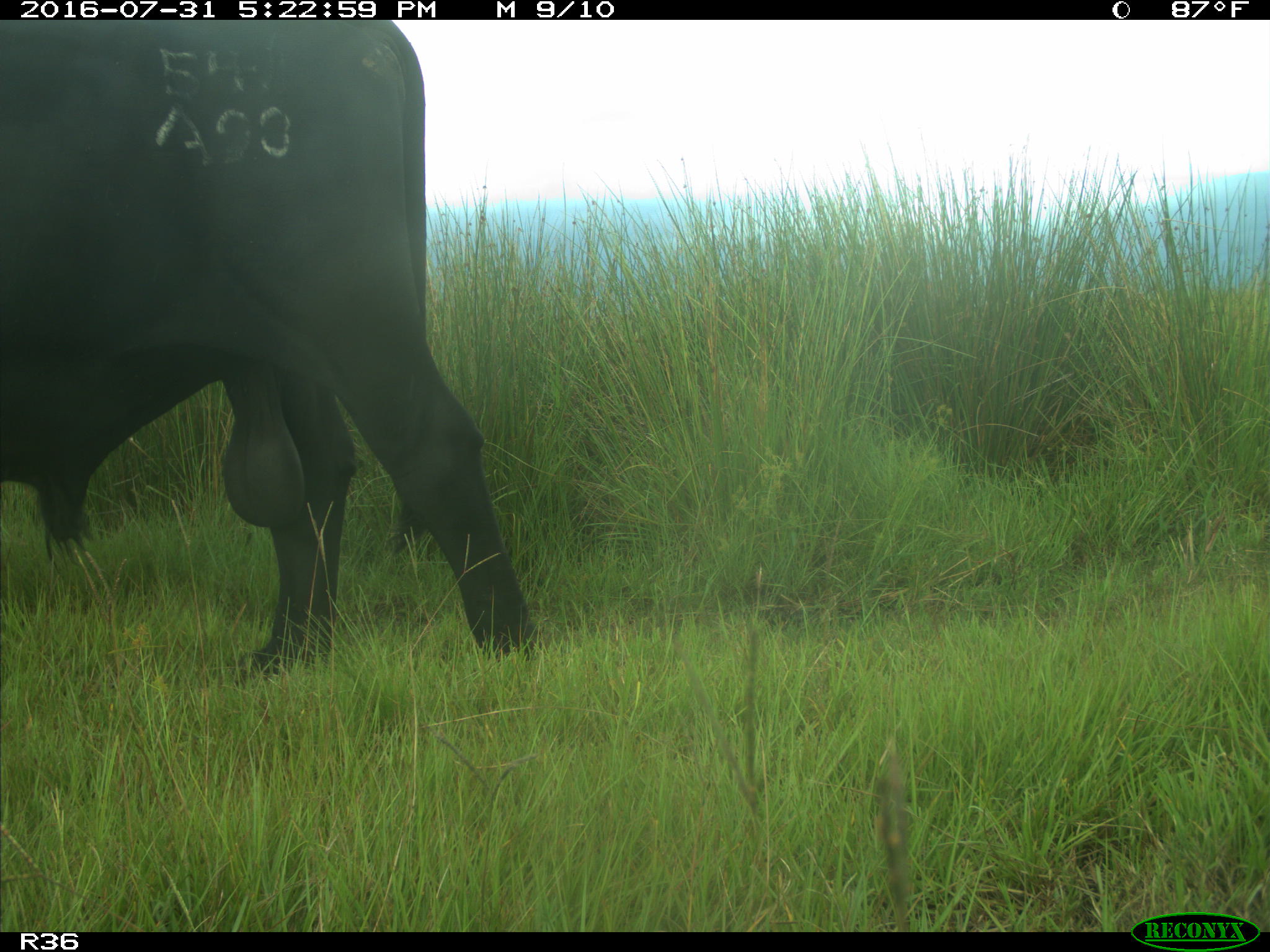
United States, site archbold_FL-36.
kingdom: Animalia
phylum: Chordata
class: Mammalia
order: Artiodactyla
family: Bovidae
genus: Bos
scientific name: Bos taurus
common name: domestic cow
Bos taurus (domestic cow).